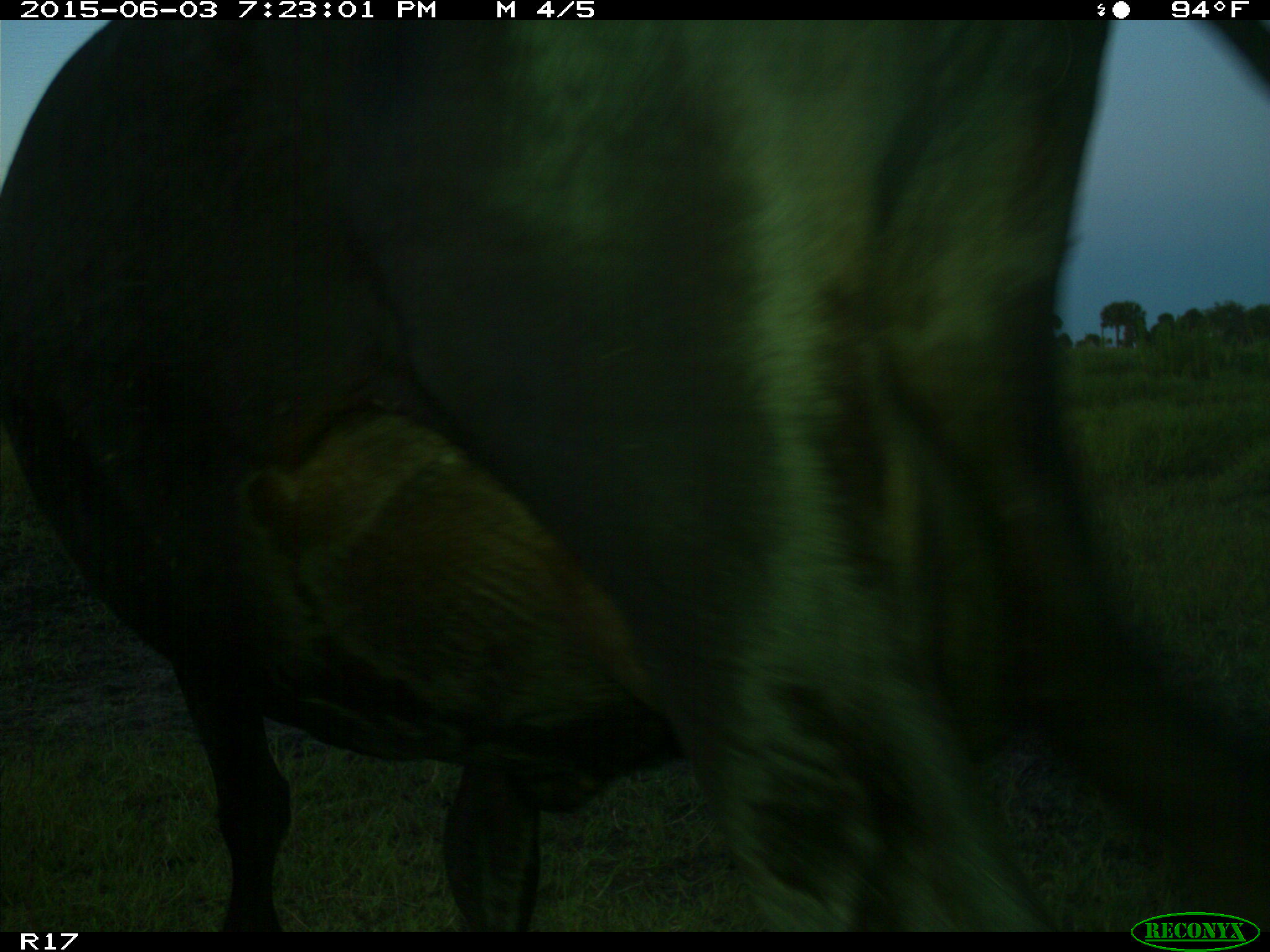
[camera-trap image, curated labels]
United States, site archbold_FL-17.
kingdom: Animalia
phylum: Chordata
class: Mammalia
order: Artiodactyla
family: Bovidae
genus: Bos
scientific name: Bos taurus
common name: domestic cow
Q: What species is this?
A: Bos taurus (domestic cow).